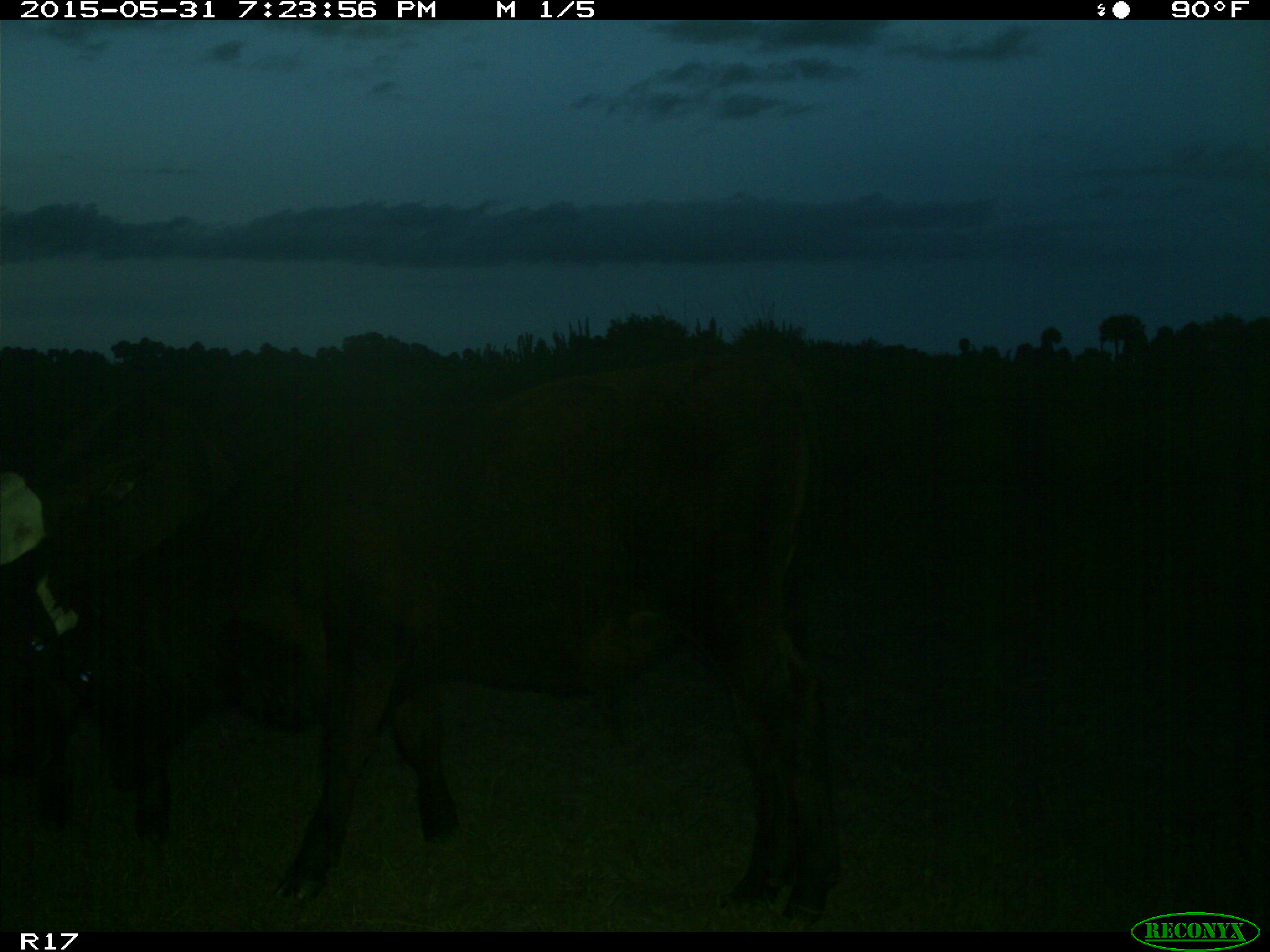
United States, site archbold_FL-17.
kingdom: Animalia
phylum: Chordata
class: Mammalia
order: Artiodactyla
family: Bovidae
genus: Bos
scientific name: Bos taurus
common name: domestic cow